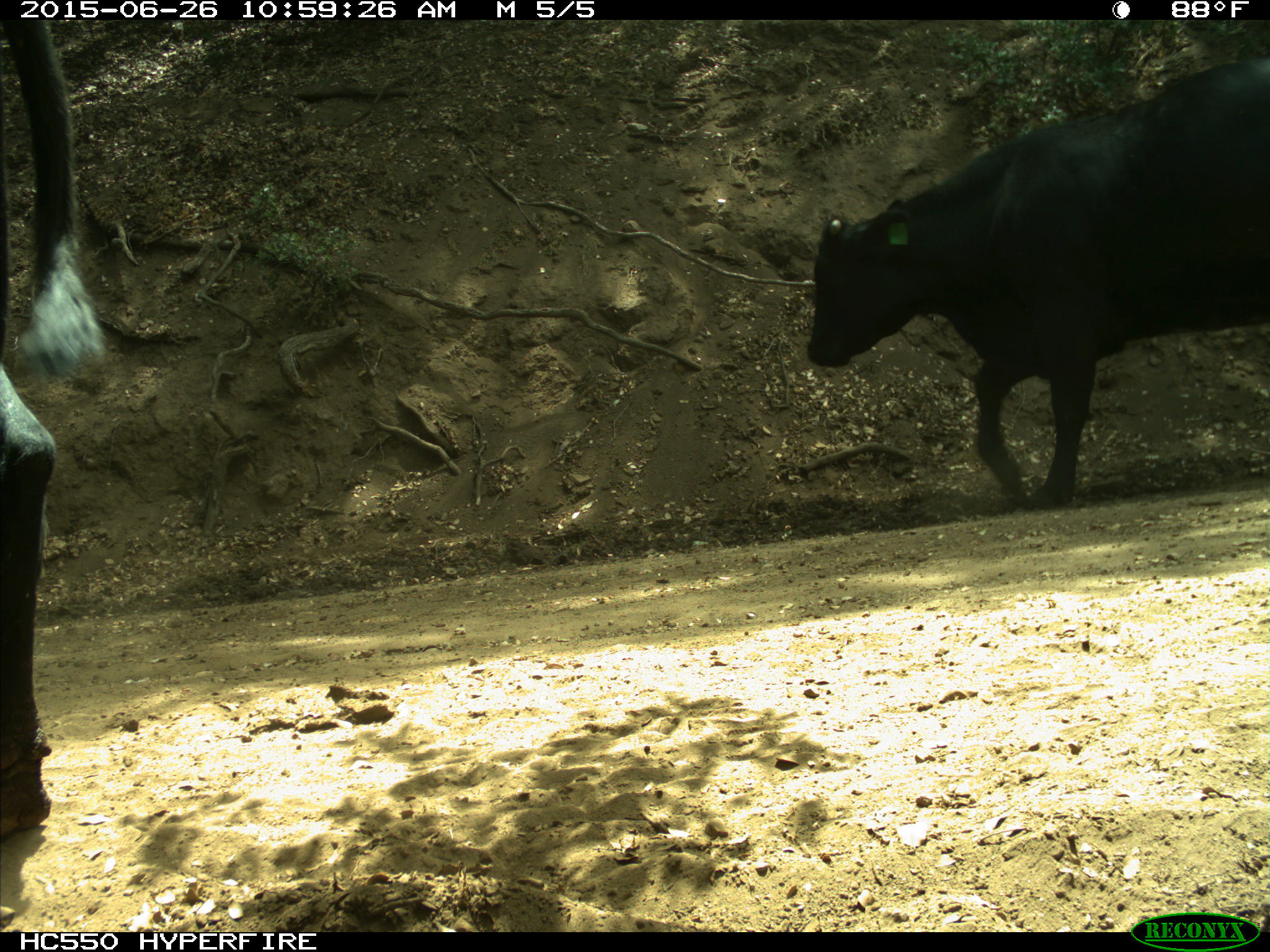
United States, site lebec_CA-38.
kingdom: Animalia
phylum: Chordata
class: Mammalia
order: Artiodactyla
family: Bovidae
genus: Bos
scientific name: Bos taurus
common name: domestic cow